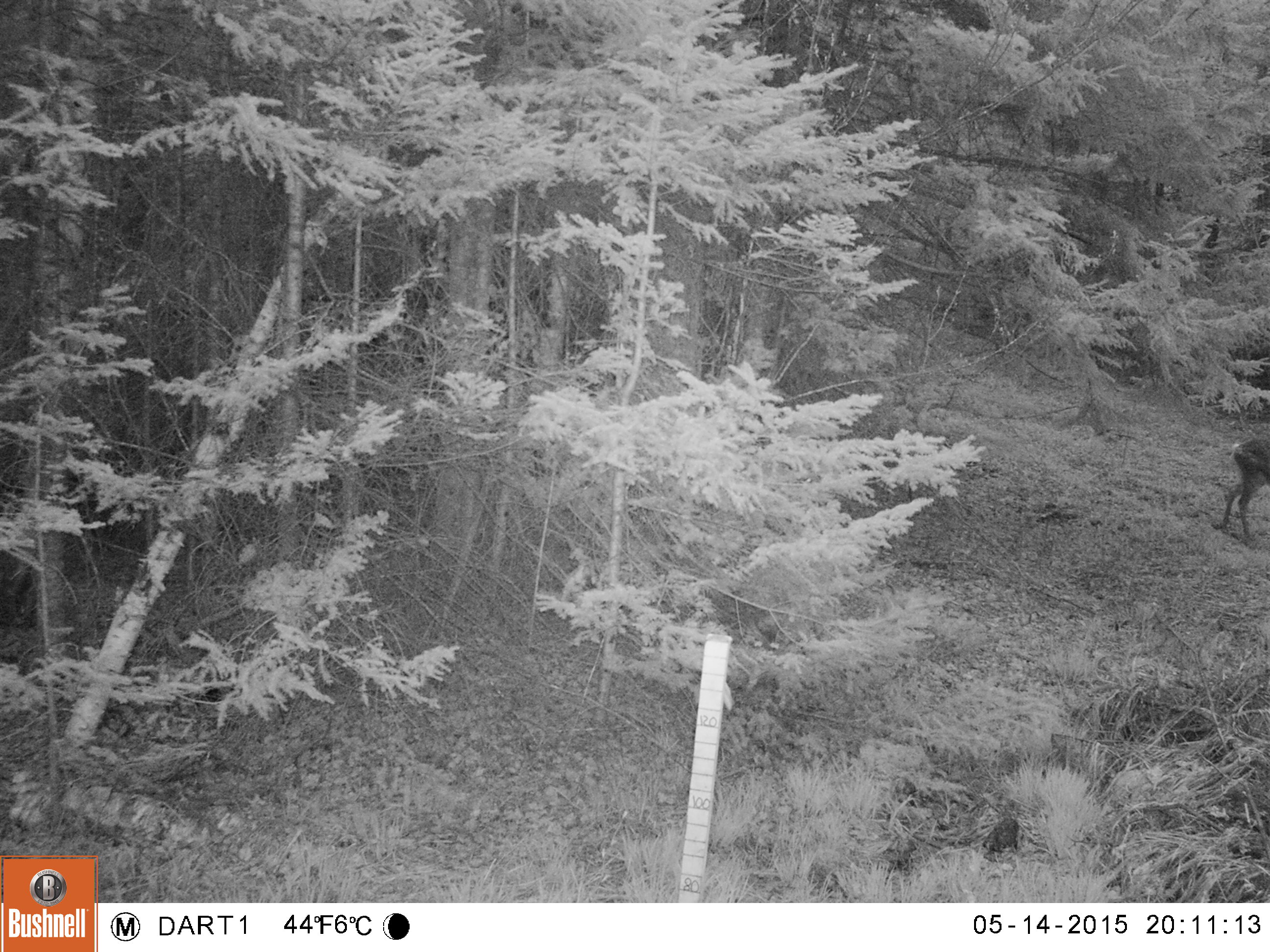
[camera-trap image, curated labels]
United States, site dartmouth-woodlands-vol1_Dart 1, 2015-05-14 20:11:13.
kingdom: Animalia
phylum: Chordata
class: Mammalia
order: Artiodactyla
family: Cervidae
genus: Odocoileus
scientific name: Odocoileus virginianus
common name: white-tailed deer